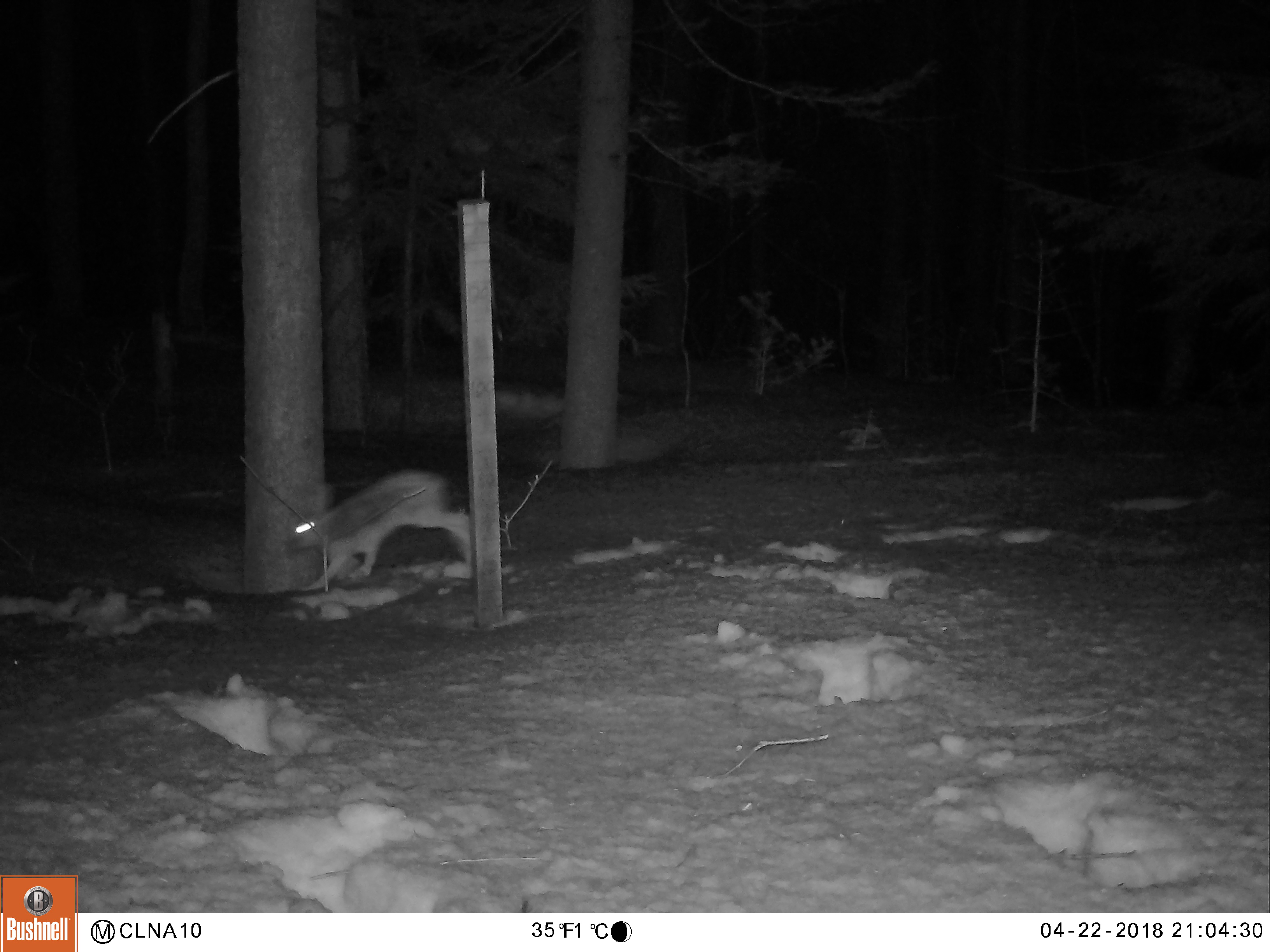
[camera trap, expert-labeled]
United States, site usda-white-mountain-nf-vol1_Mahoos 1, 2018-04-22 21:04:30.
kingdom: Animalia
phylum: Chordata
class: Mammalia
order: Lagomorpha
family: Leporidae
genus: Lepus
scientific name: Lepus americanus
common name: snowshoe hare